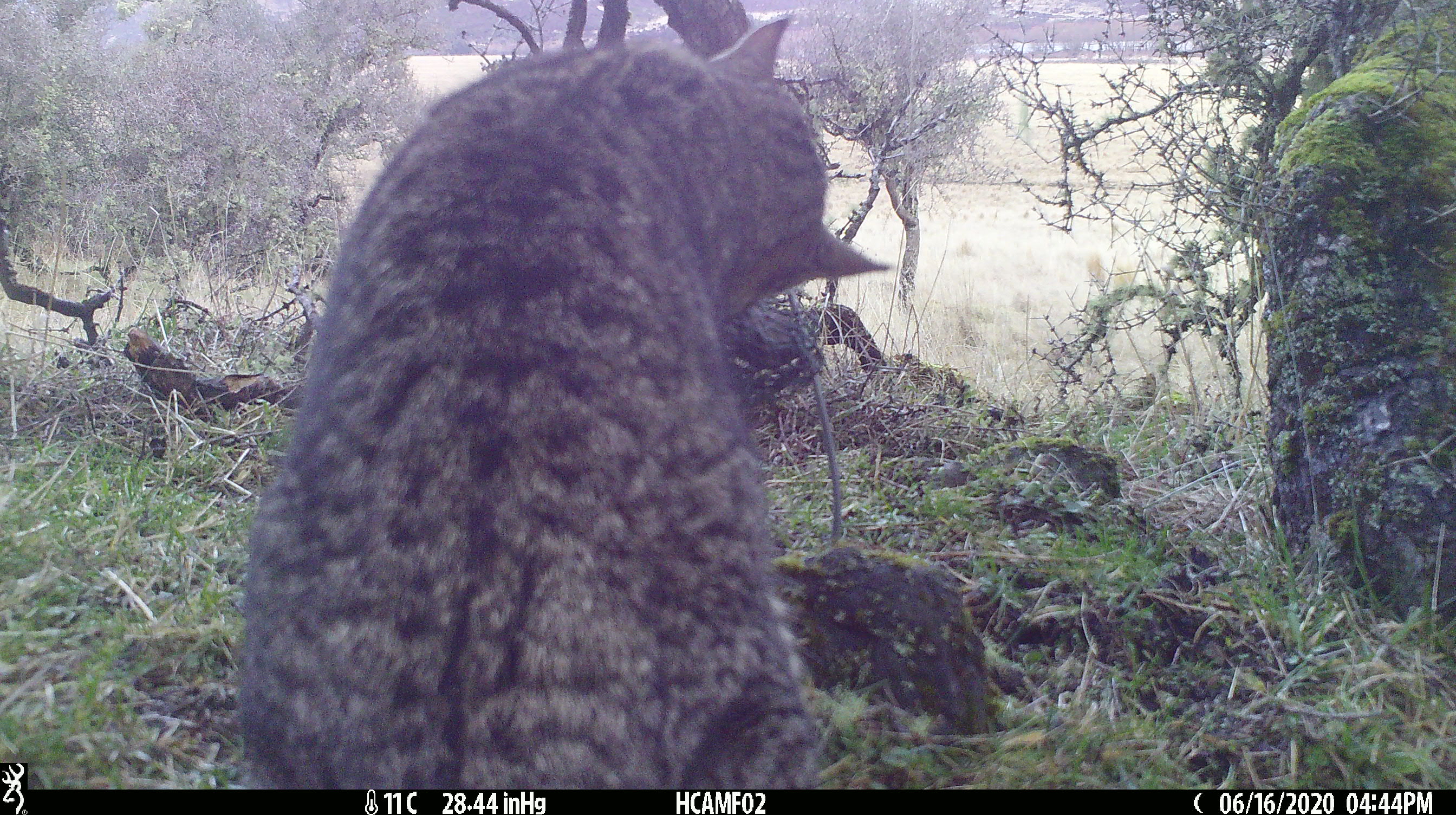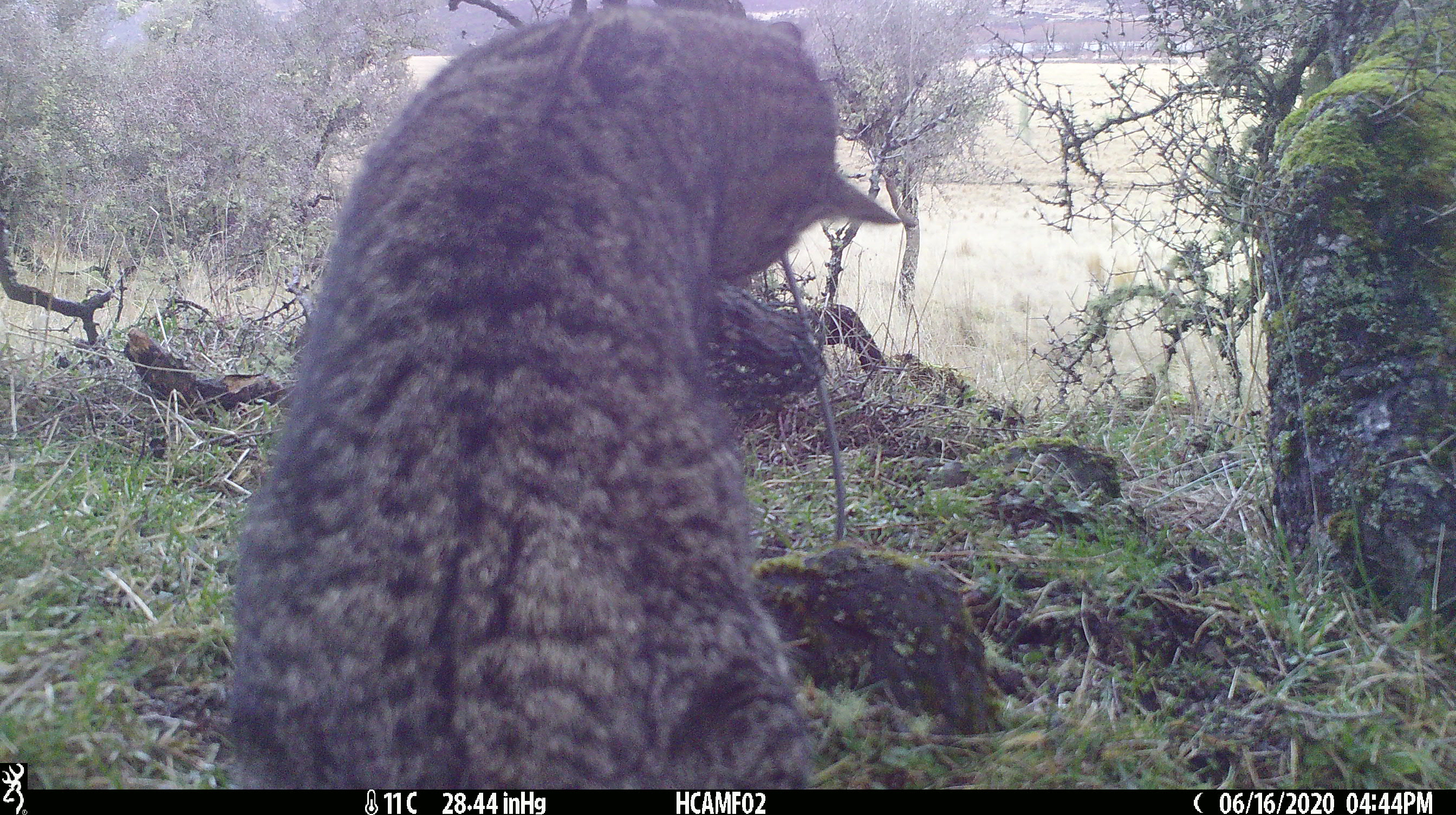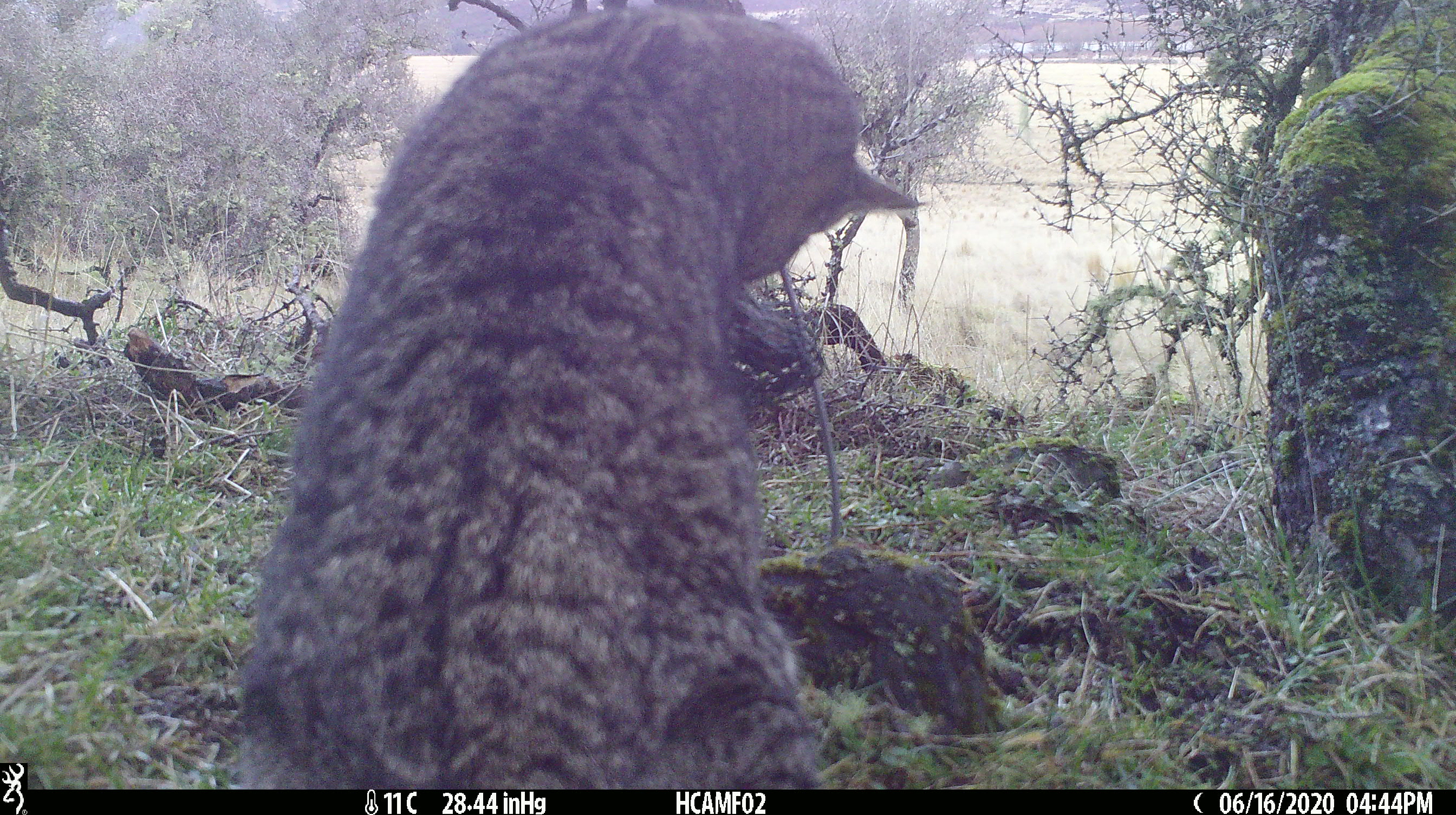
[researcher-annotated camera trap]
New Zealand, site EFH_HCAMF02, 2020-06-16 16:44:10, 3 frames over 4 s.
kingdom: Animalia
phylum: Chordata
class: Mammalia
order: Carnivora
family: Felidae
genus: Felis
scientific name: Felis catus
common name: domestic cat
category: cat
Cat (domestic cat) (Felis catus).